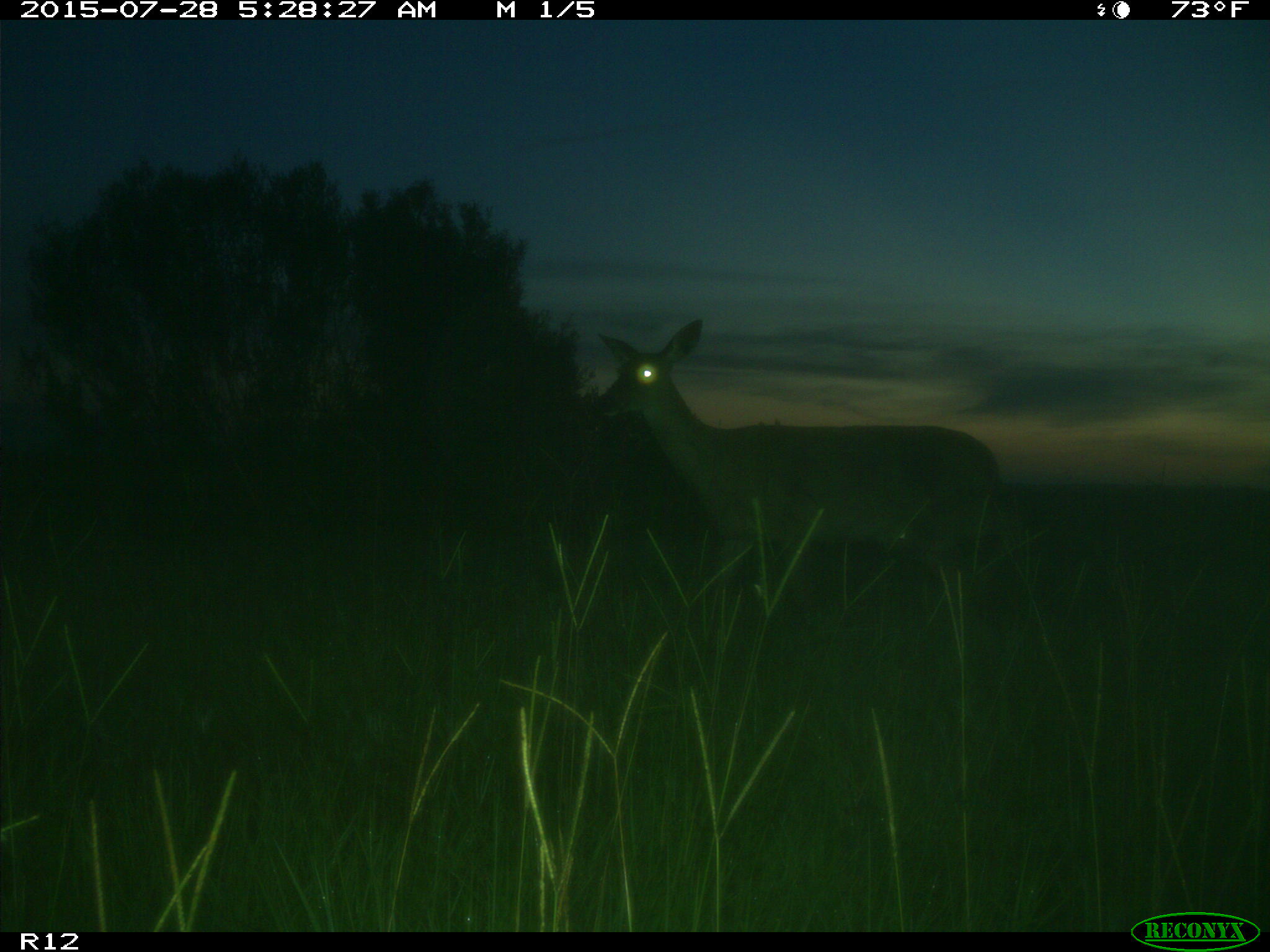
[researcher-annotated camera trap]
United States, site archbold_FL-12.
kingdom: Animalia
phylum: Chordata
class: Mammalia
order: Artiodactyla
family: Cervidae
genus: Odocoileus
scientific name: Odocoileus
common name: deer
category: unidentified deer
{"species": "unidentified deer (deer) (Odocoileus)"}